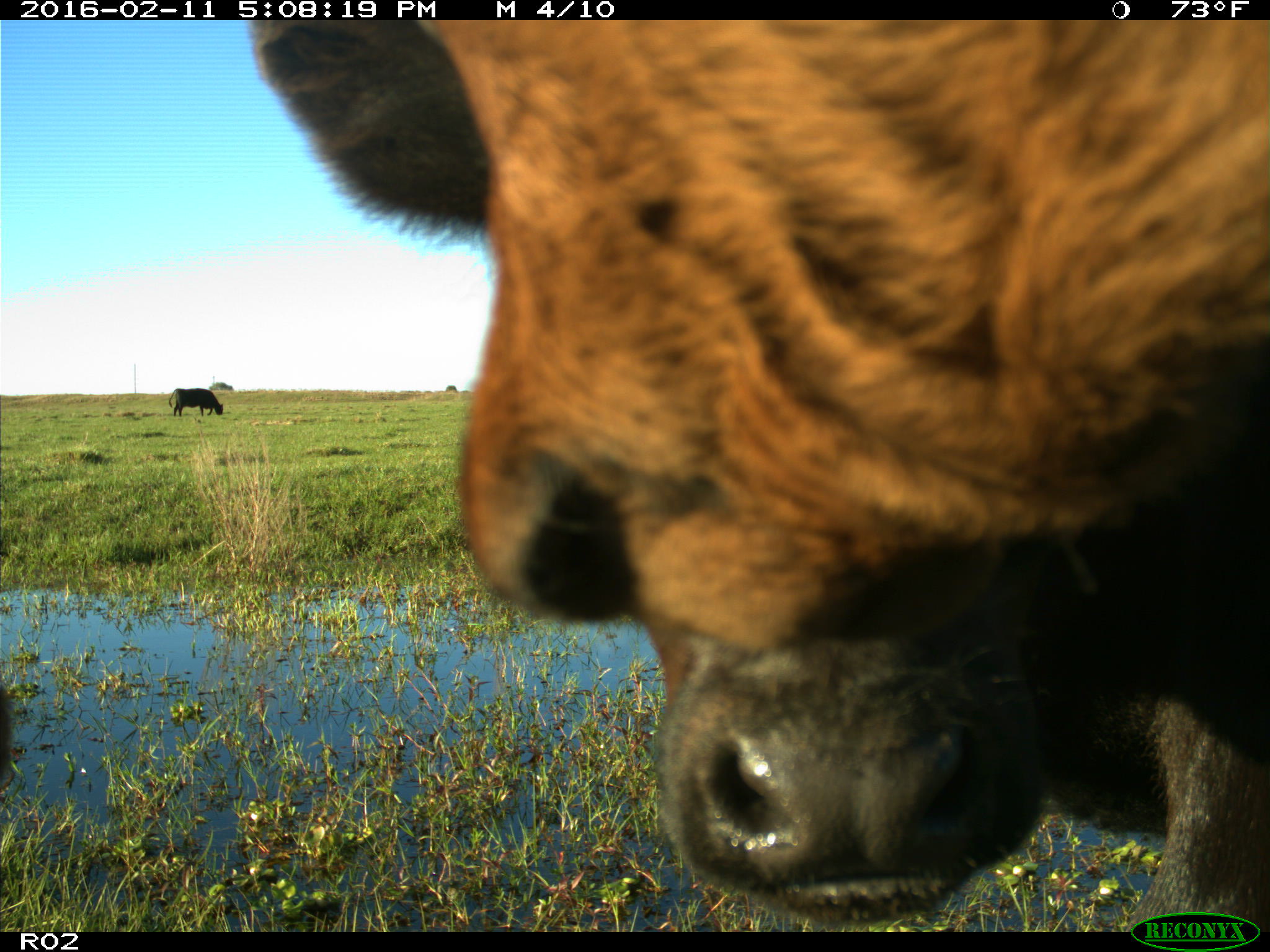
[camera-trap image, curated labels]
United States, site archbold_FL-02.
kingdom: Animalia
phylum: Chordata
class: Mammalia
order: Artiodactyla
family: Bovidae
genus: Bos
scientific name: Bos taurus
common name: domestic cow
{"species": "Bos taurus (domestic cow)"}